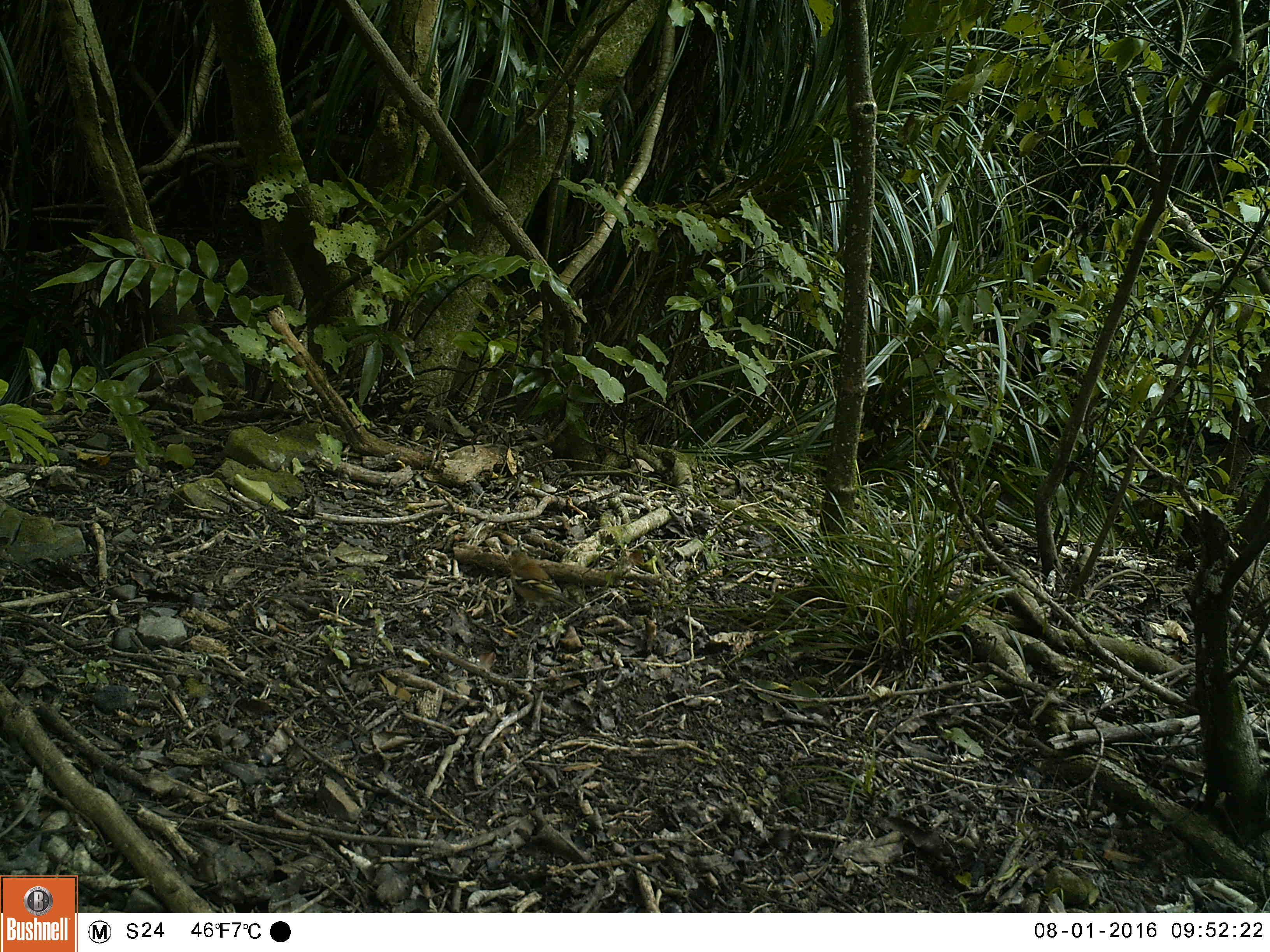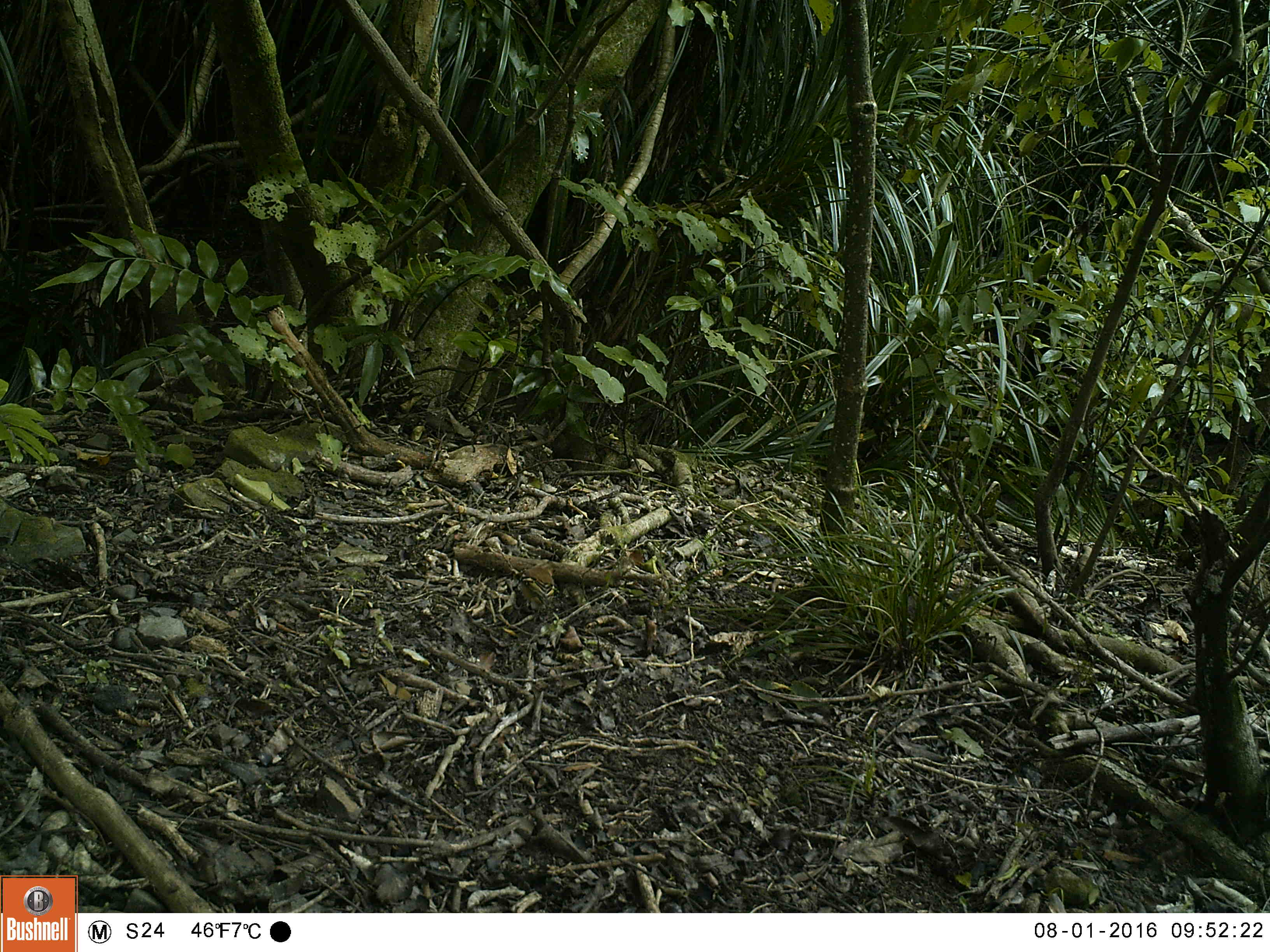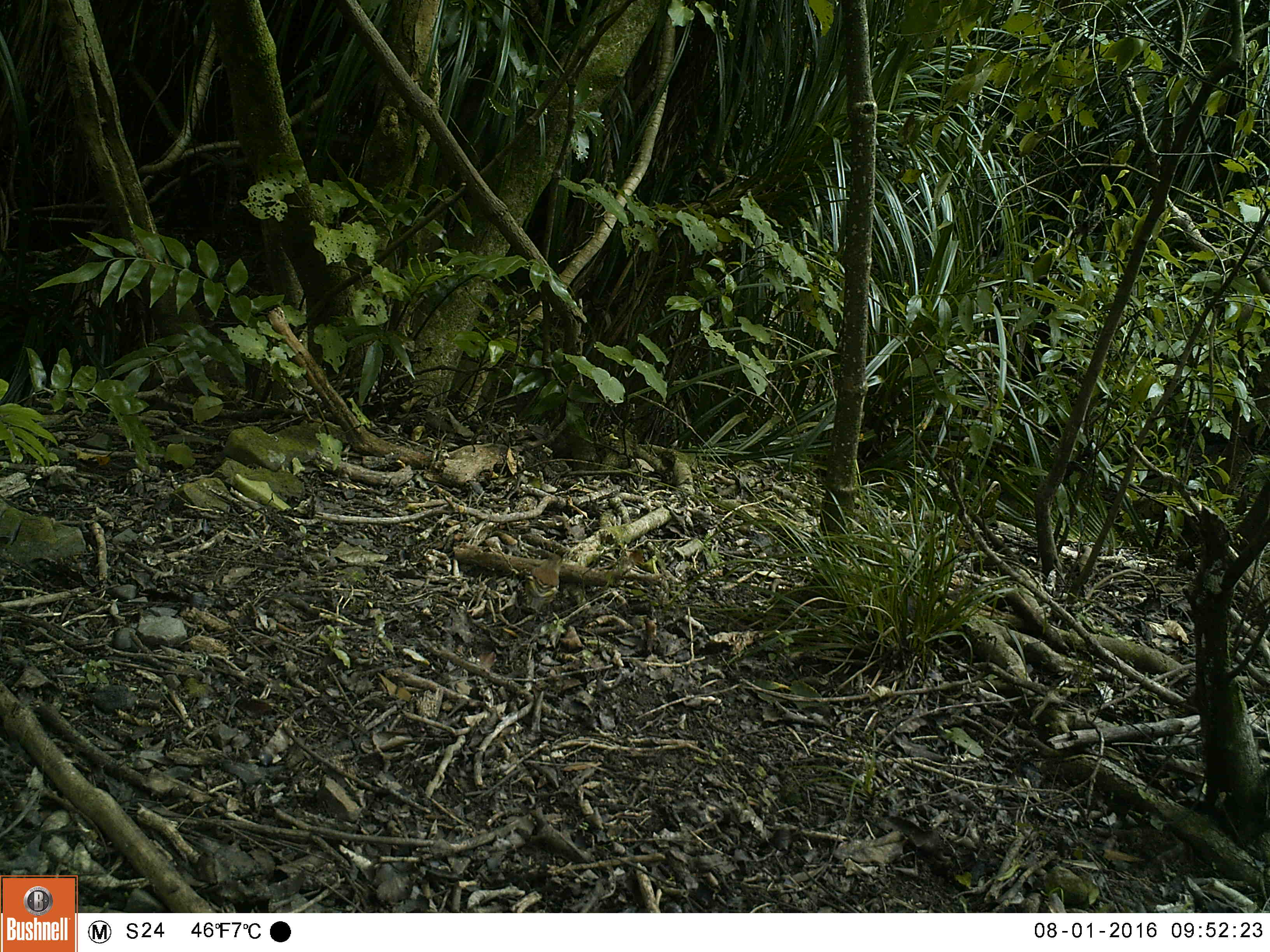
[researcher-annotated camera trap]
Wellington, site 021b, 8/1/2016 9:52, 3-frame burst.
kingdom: Animalia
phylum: Chordata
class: Aves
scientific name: Aves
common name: bird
Bird (Aves).